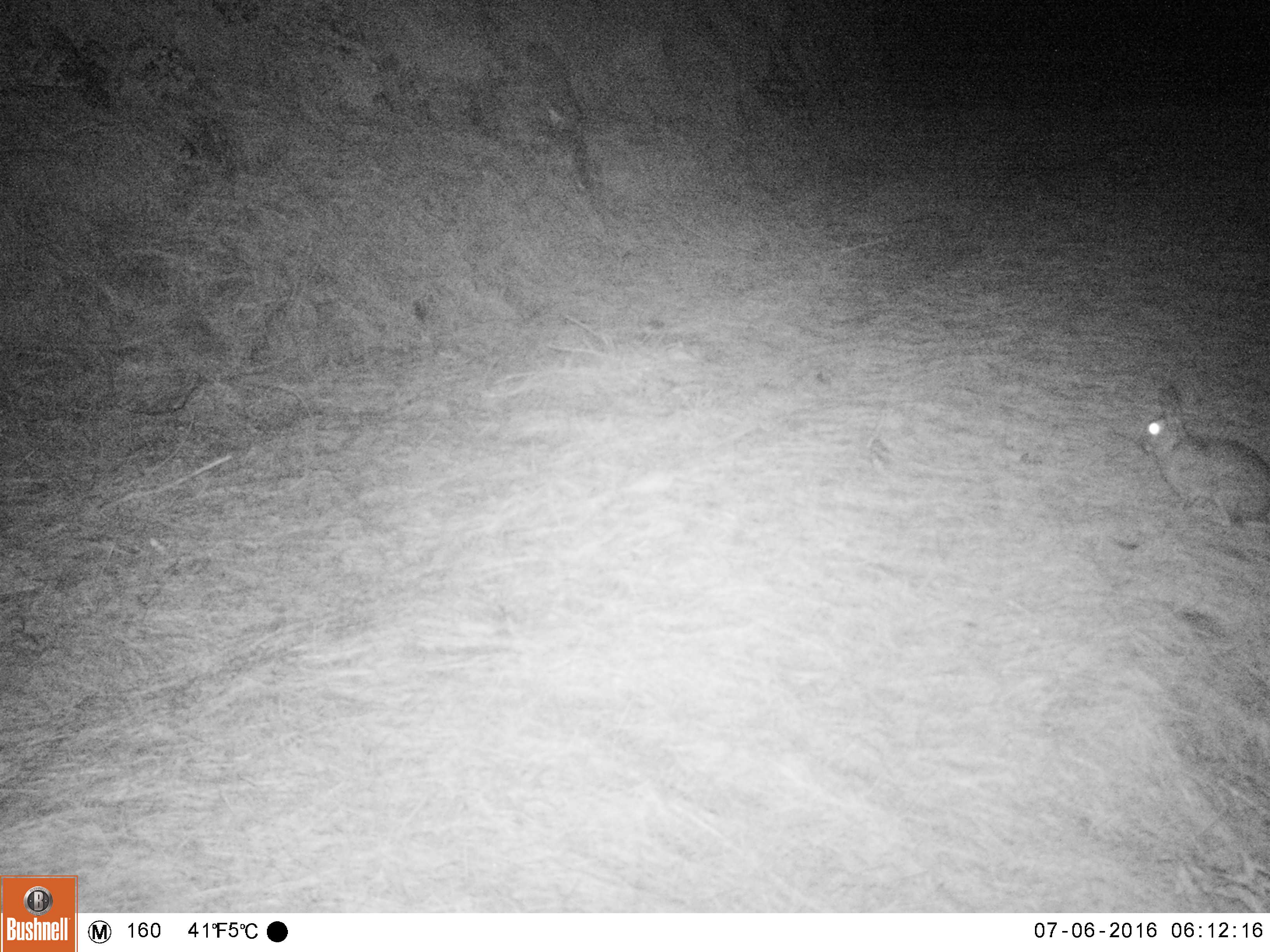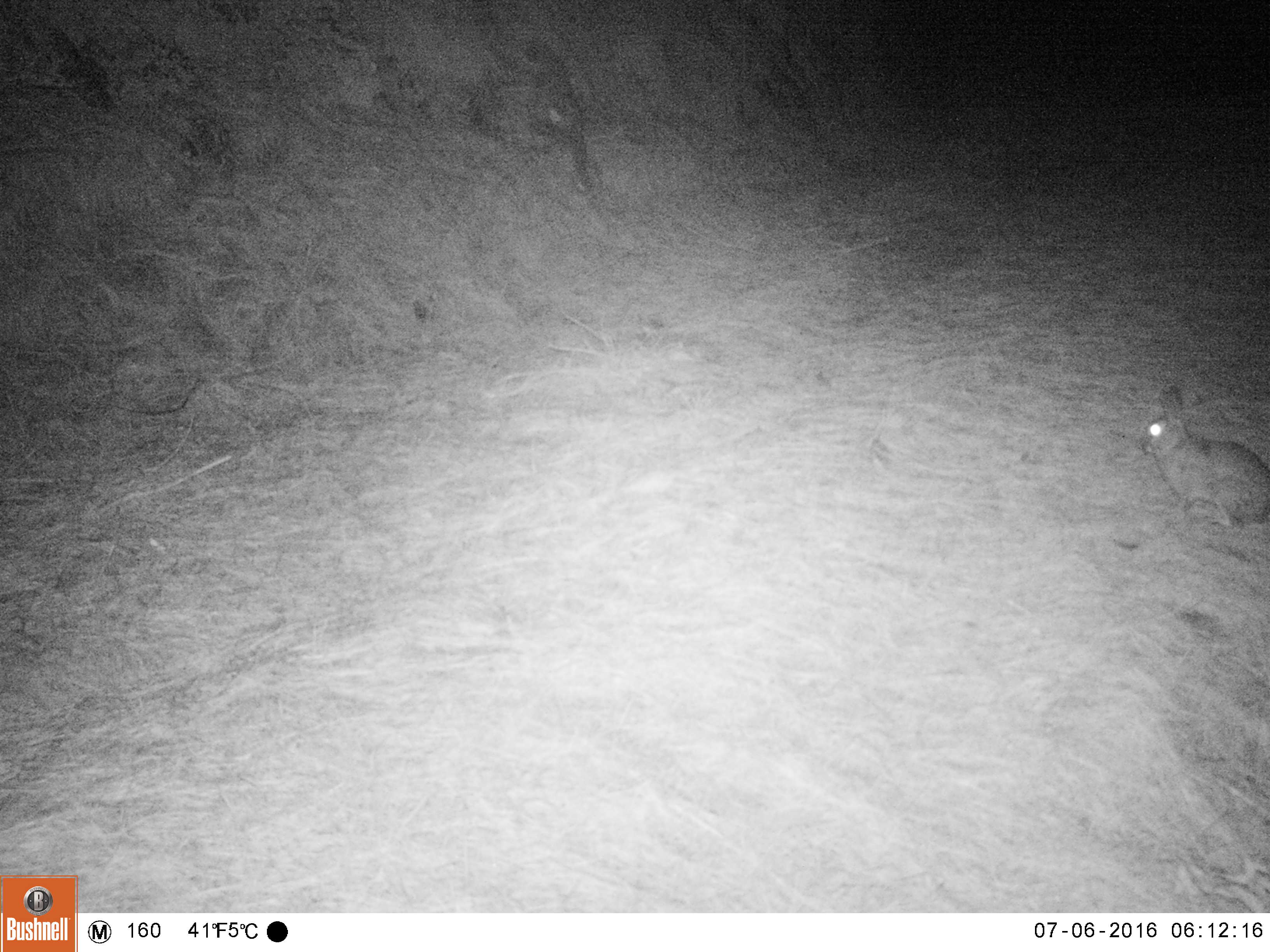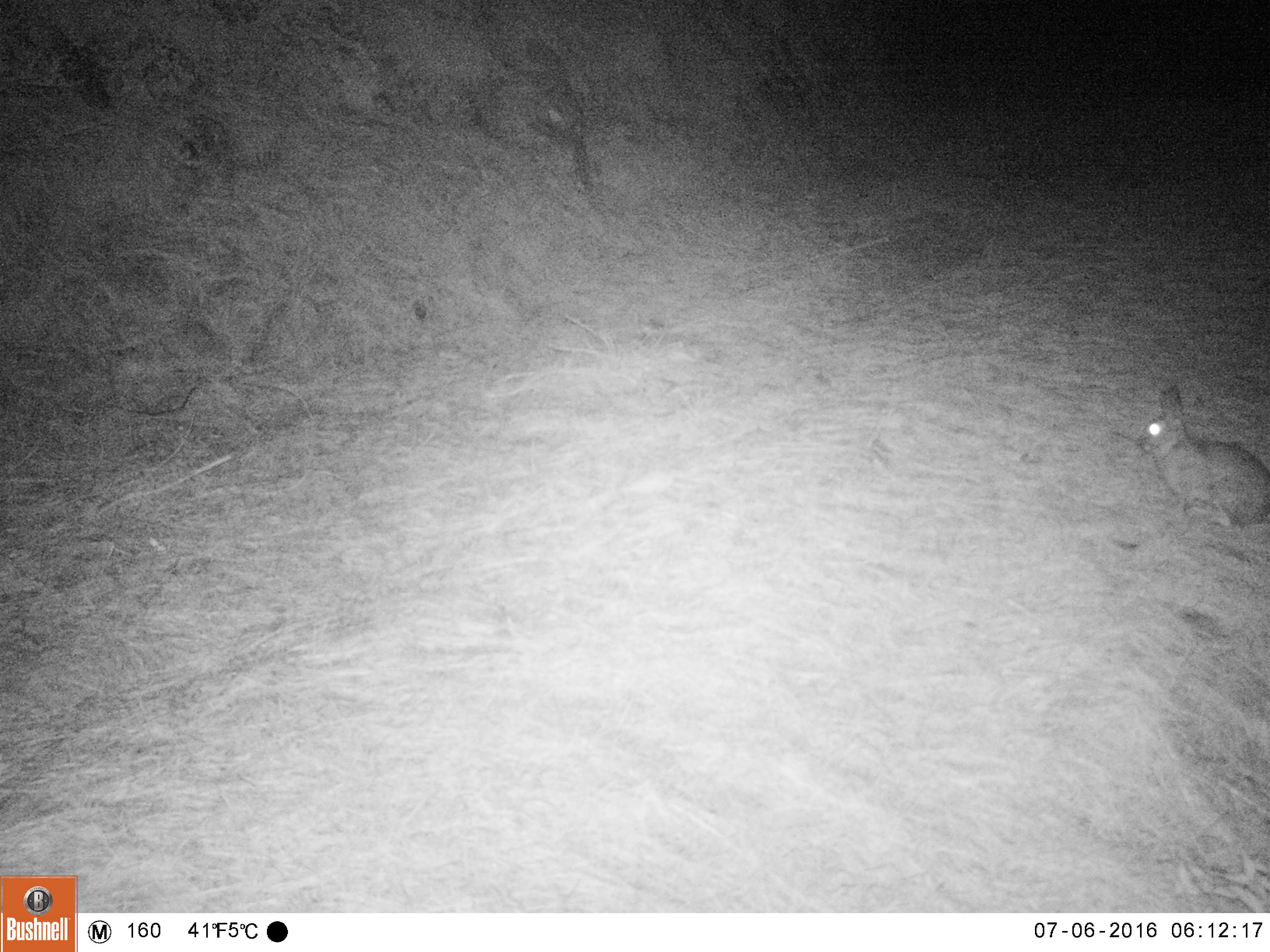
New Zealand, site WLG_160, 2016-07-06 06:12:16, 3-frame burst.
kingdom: Animalia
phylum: Chordata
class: Mammalia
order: Lagomorpha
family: Leporidae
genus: Oryctolagus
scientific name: Oryctolagus cuniculus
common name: european rabbit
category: rabbit